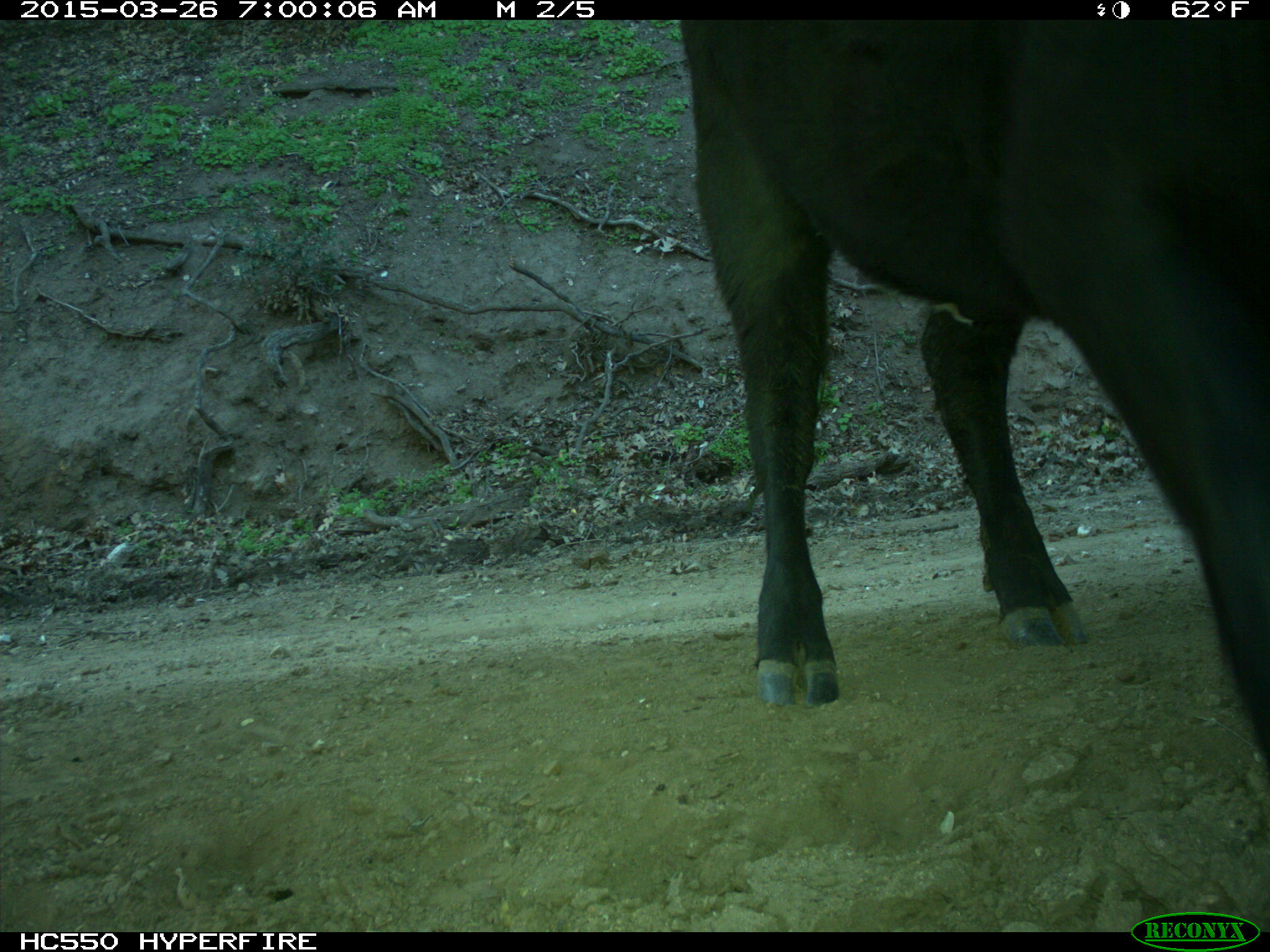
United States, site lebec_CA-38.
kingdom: Animalia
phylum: Chordata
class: Mammalia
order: Artiodactyla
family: Bovidae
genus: Bos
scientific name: Bos taurus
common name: domestic cow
Bos taurus (domestic cow).